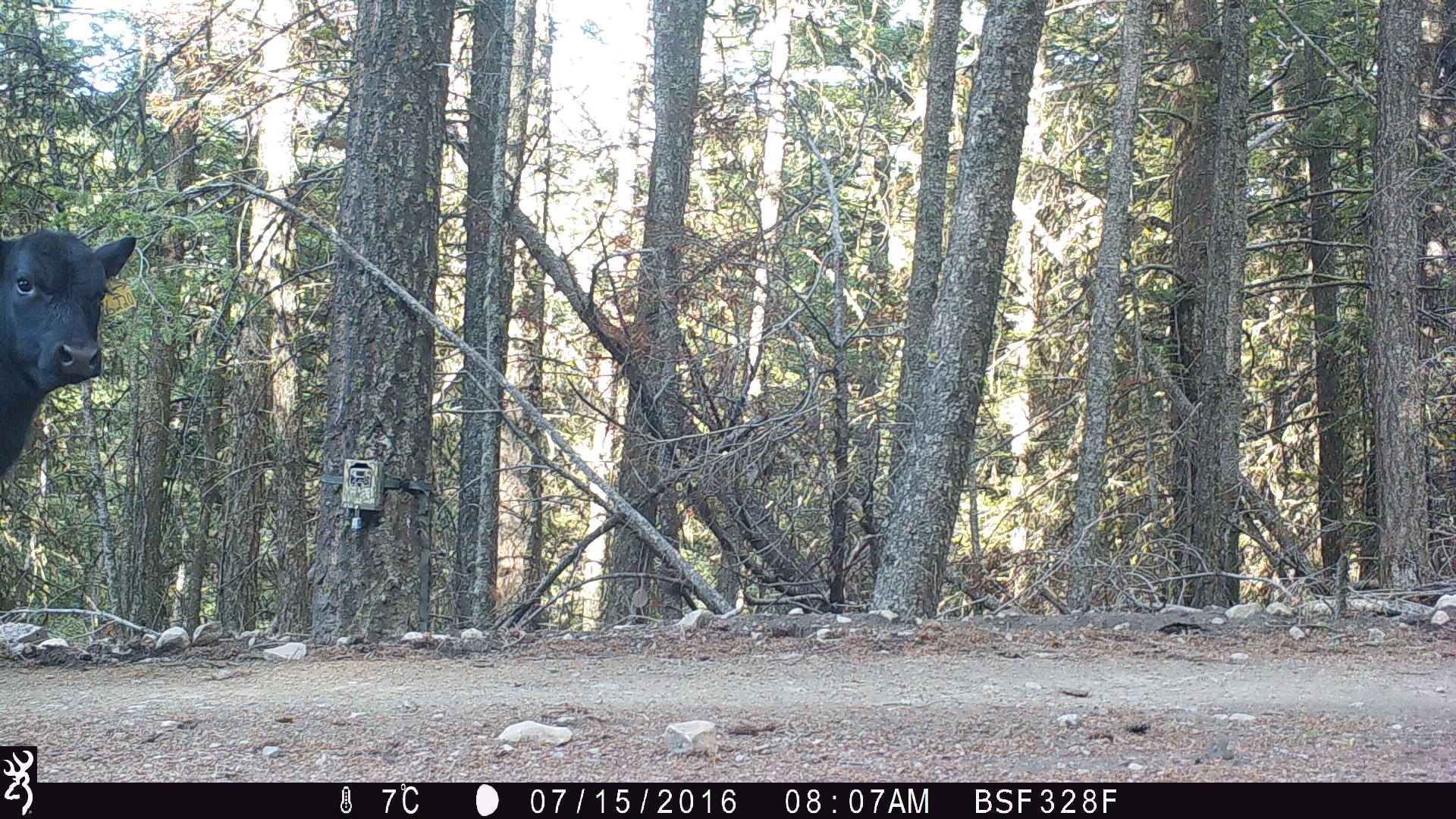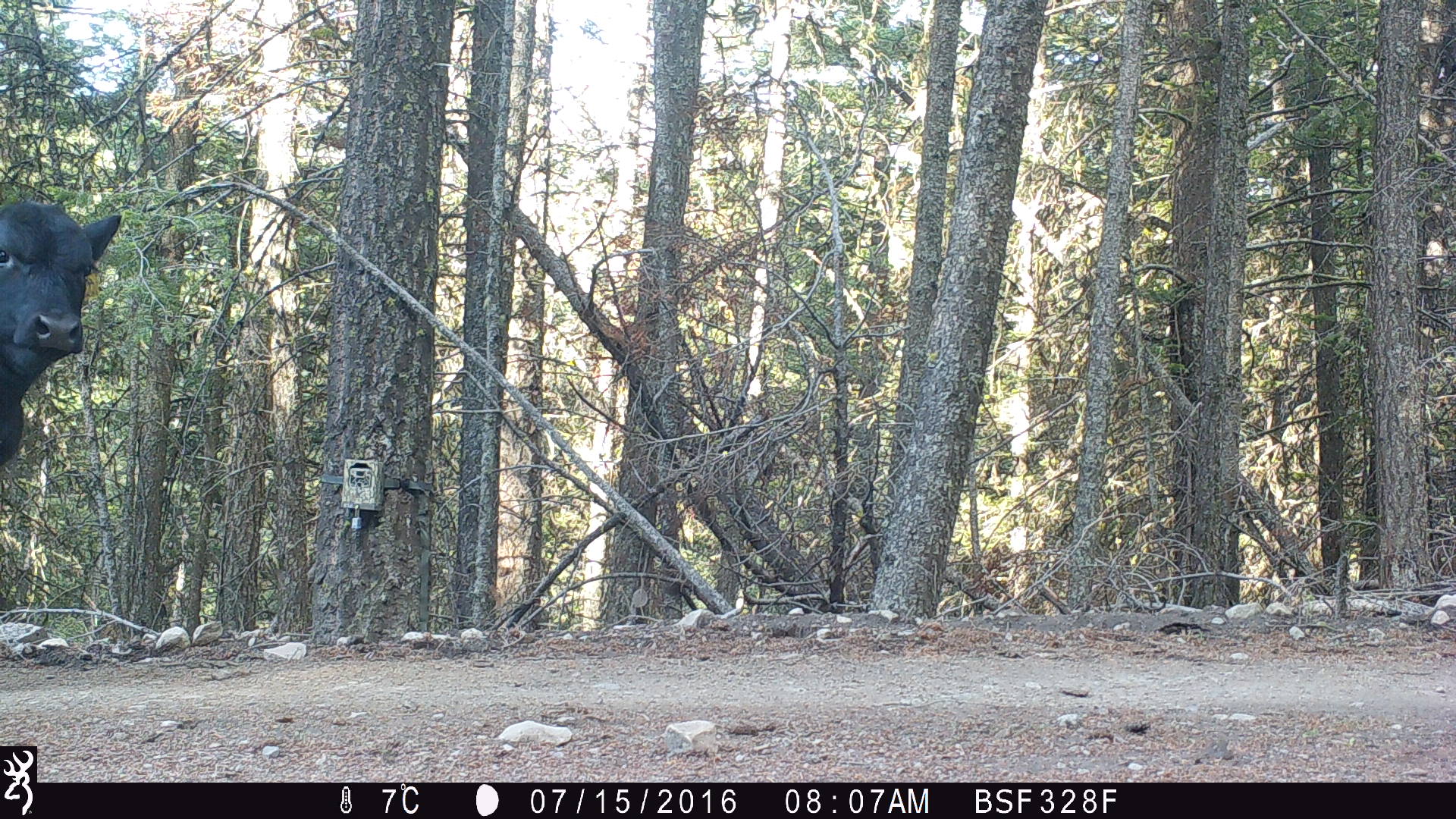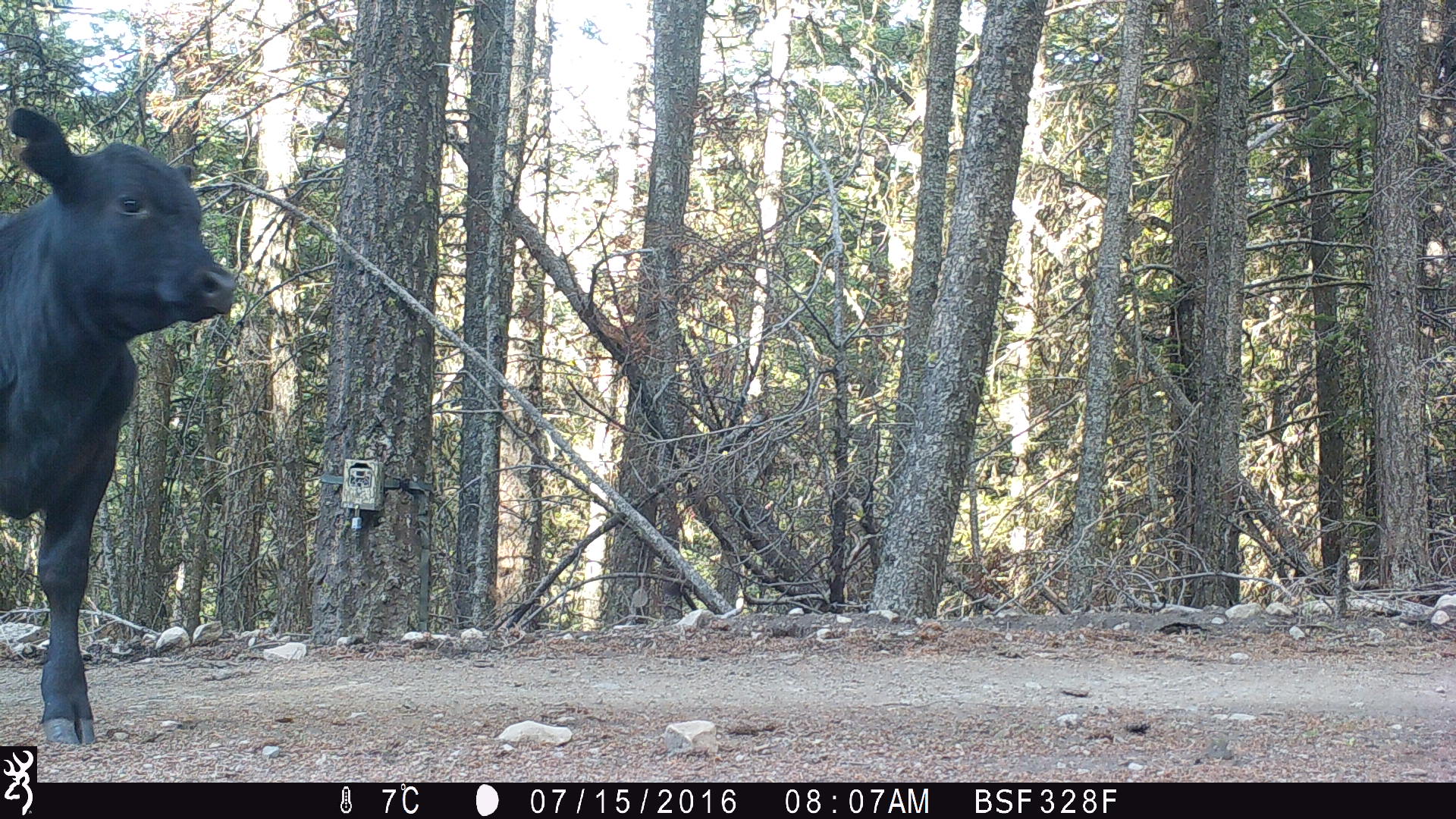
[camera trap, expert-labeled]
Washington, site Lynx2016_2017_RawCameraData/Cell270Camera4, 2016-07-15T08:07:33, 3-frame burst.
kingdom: Animalia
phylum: Chordata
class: Mammalia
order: Artiodactyla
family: Bovidae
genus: Bos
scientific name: Bos taurus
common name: domestic cattle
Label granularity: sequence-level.